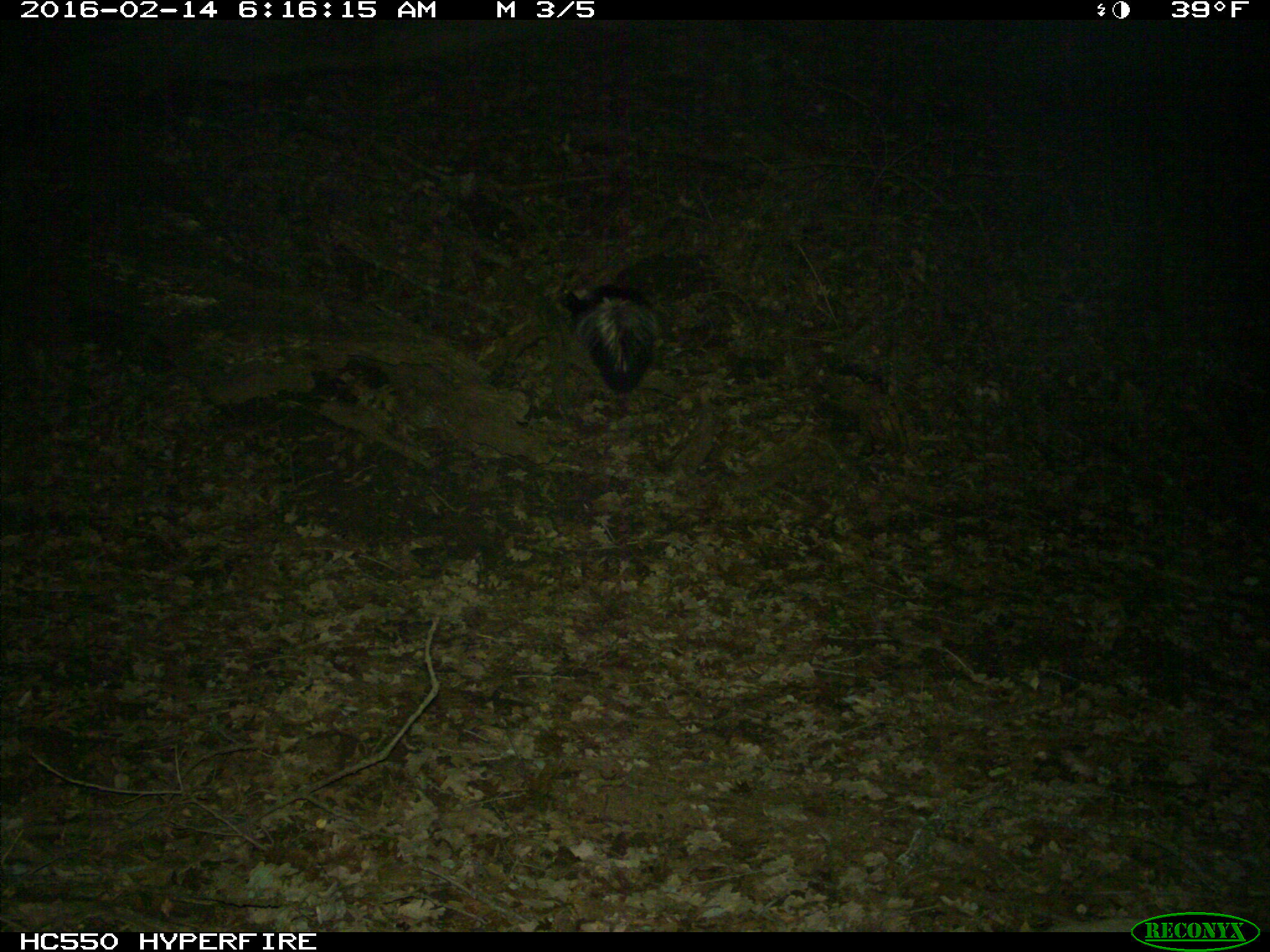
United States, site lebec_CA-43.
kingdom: Animalia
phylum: Chordata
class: Mammalia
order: Carnivora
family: Mephitidae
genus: Mephitis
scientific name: Mephitis mephitis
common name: striped skunk